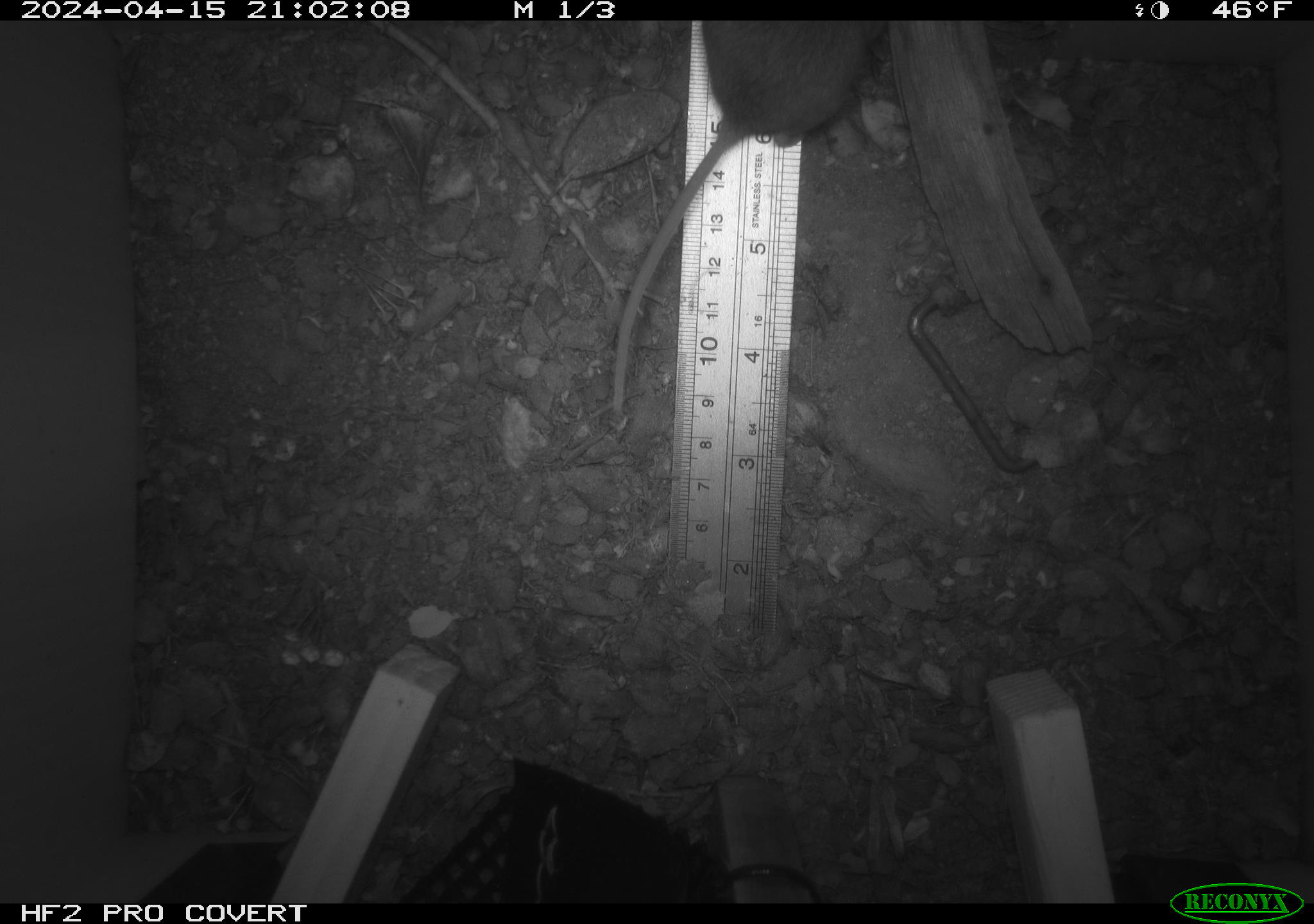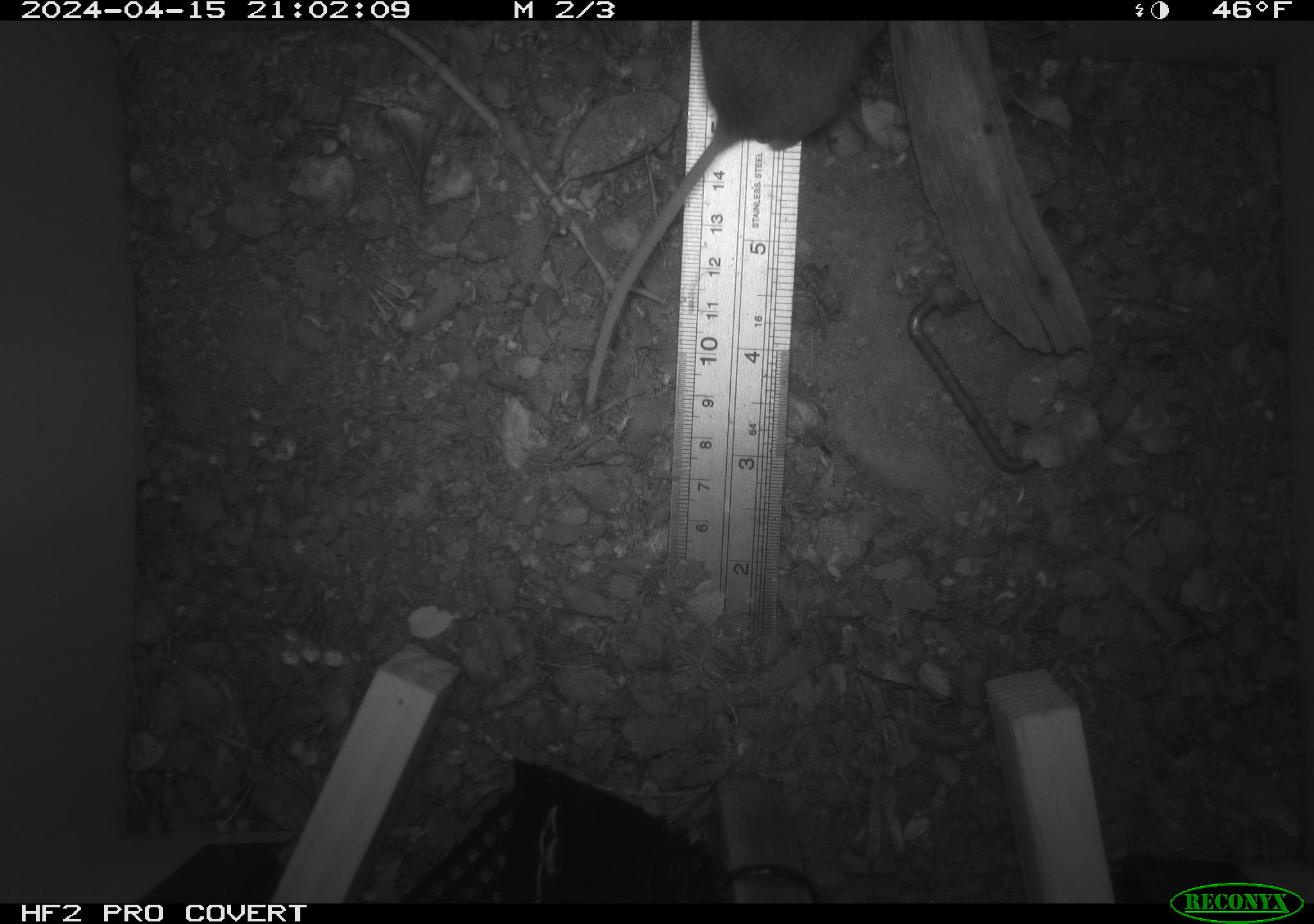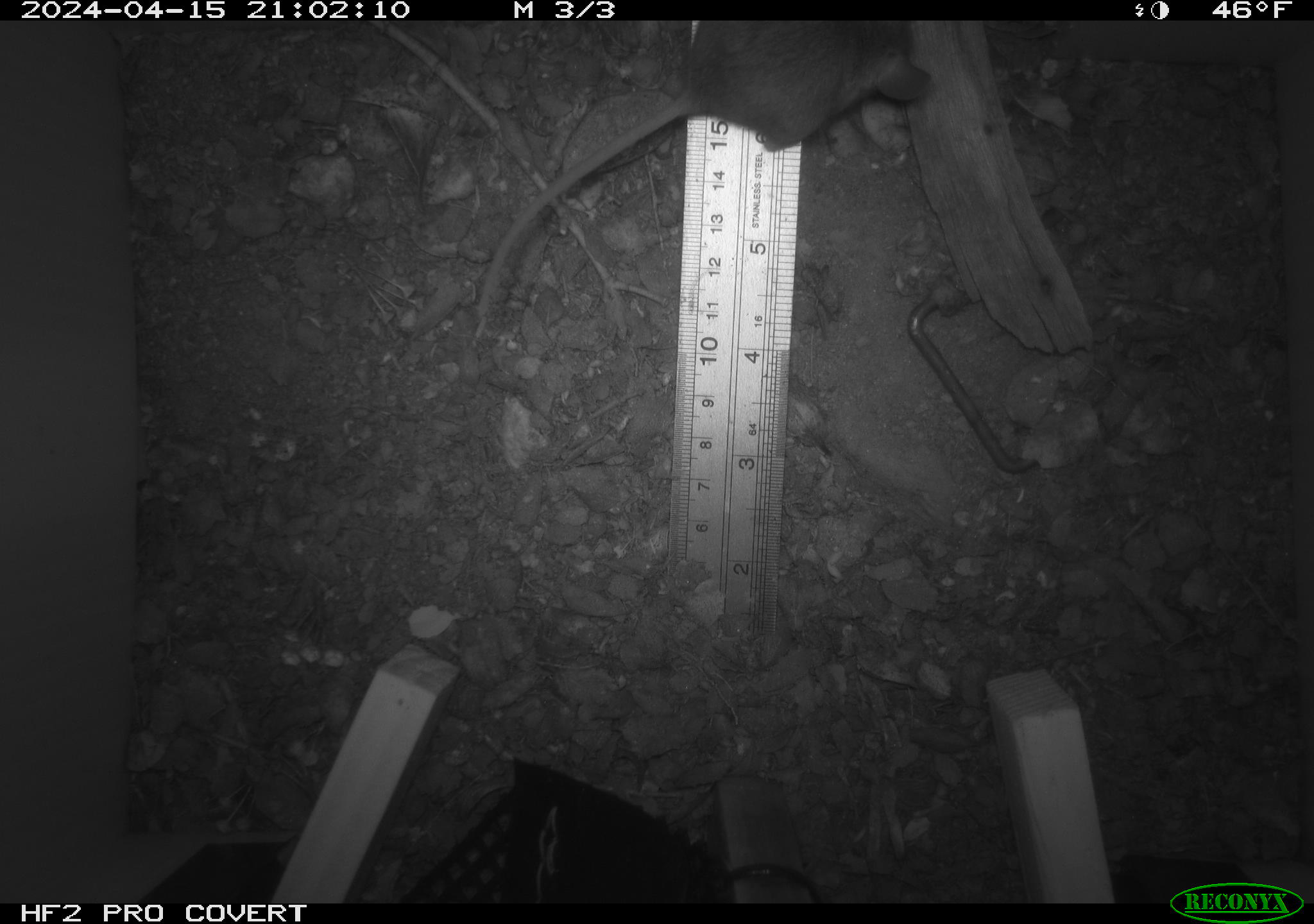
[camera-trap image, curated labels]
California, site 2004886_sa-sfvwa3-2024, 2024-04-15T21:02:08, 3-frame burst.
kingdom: Animalia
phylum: Chordata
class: Mammalia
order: Rodentia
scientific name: Rodentia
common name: mouse species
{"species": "mouse species (Rodentia)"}